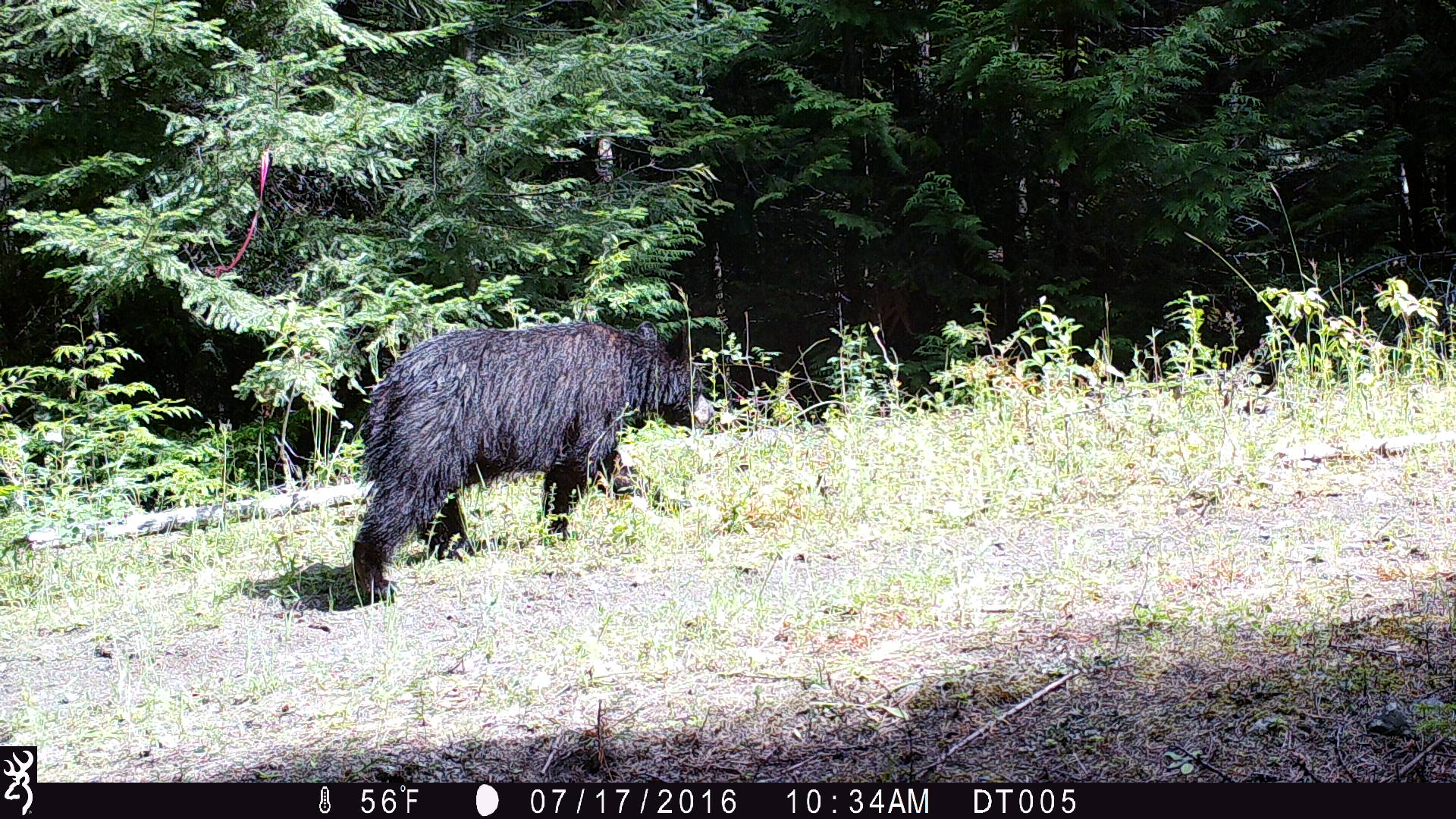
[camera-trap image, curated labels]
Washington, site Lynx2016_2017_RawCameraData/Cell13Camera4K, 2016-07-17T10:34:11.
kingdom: Animalia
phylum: Chordata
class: Mammalia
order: Carnivora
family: Ursidae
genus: Ursus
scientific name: Ursus americanus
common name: american black bear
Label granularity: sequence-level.